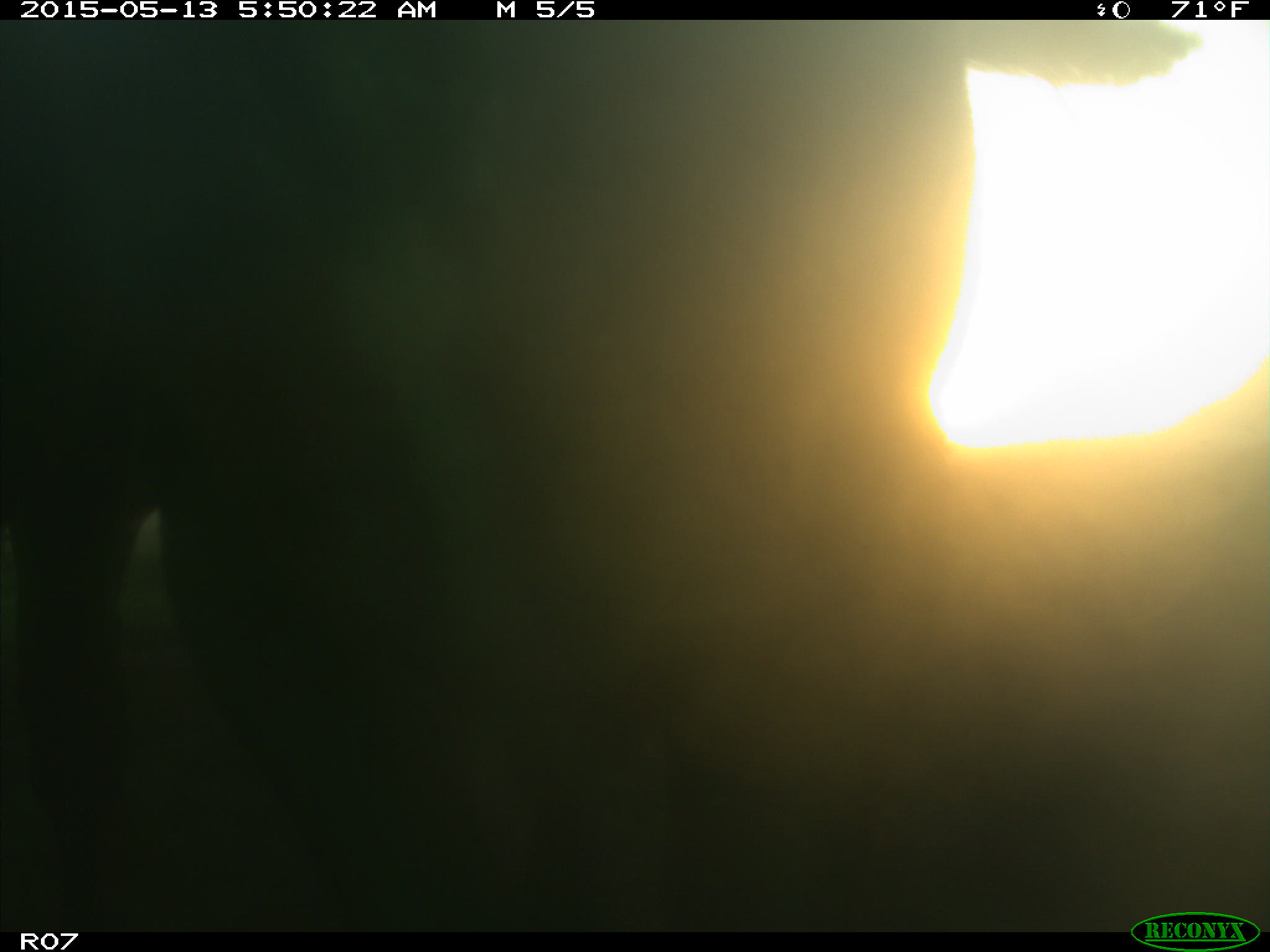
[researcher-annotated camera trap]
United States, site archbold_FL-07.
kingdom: Animalia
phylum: Chordata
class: Mammalia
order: Artiodactyla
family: Bovidae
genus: Bos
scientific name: Bos taurus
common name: domestic cow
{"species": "Bos taurus (domestic cow)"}